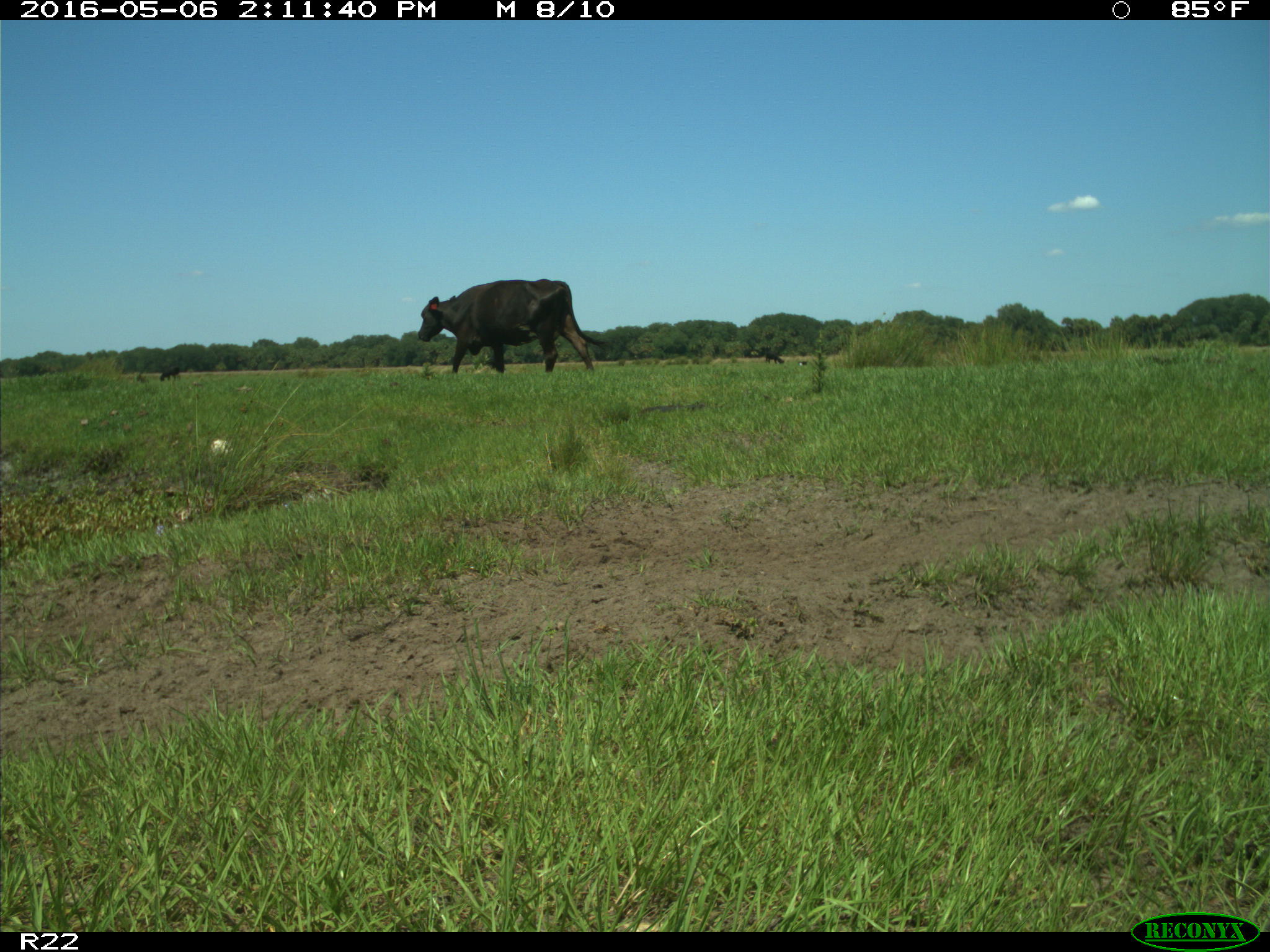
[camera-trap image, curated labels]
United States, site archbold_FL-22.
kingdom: Animalia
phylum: Chordata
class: Mammalia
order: Artiodactyla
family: Bovidae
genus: Bos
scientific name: Bos taurus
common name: domestic cow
Bos taurus (domestic cow).